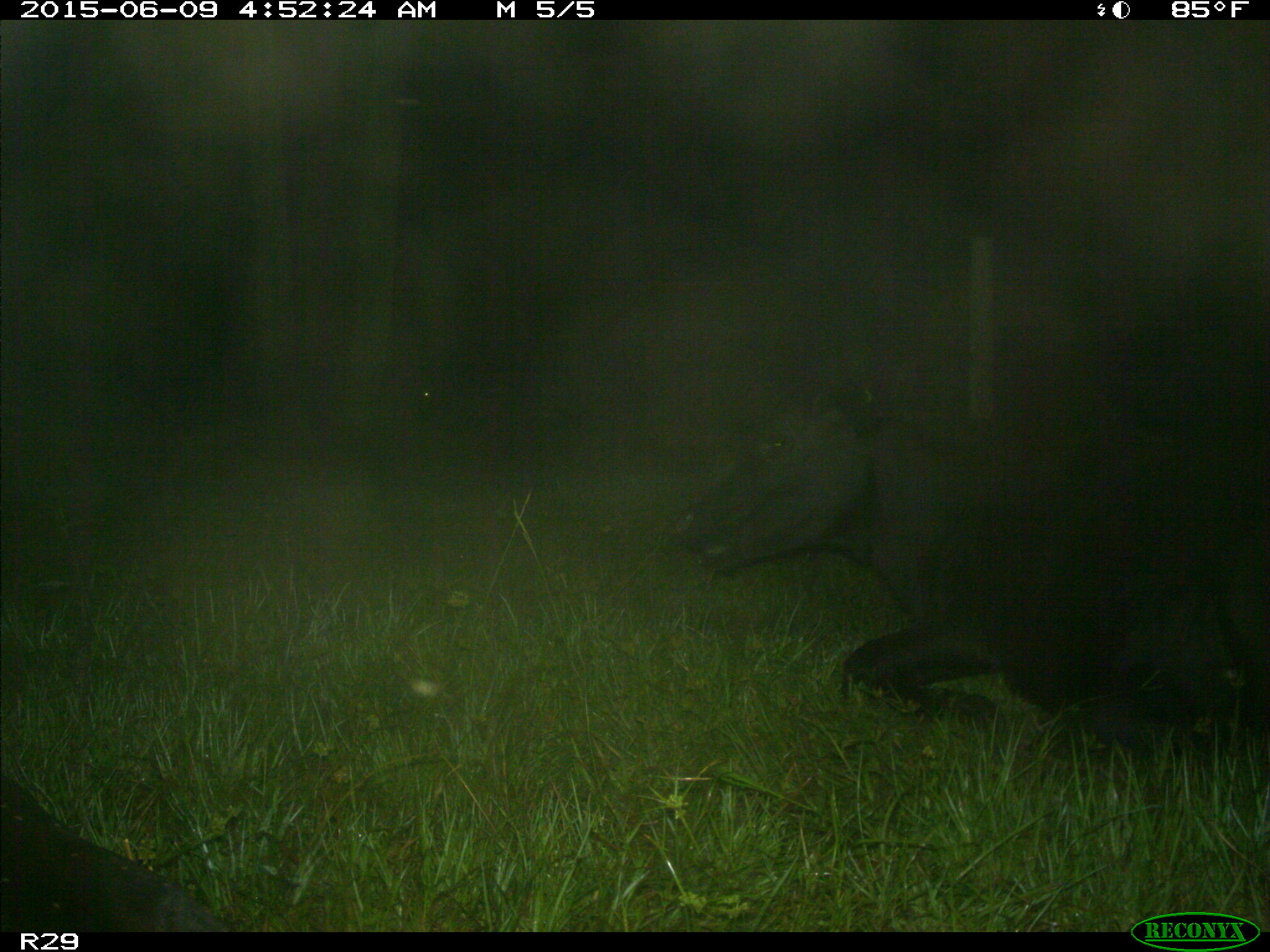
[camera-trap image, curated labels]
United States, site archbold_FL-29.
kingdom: Animalia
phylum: Chordata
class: Mammalia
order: Artiodactyla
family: Bovidae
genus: Bos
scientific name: Bos taurus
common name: domestic cow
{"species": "Bos taurus (domestic cow)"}